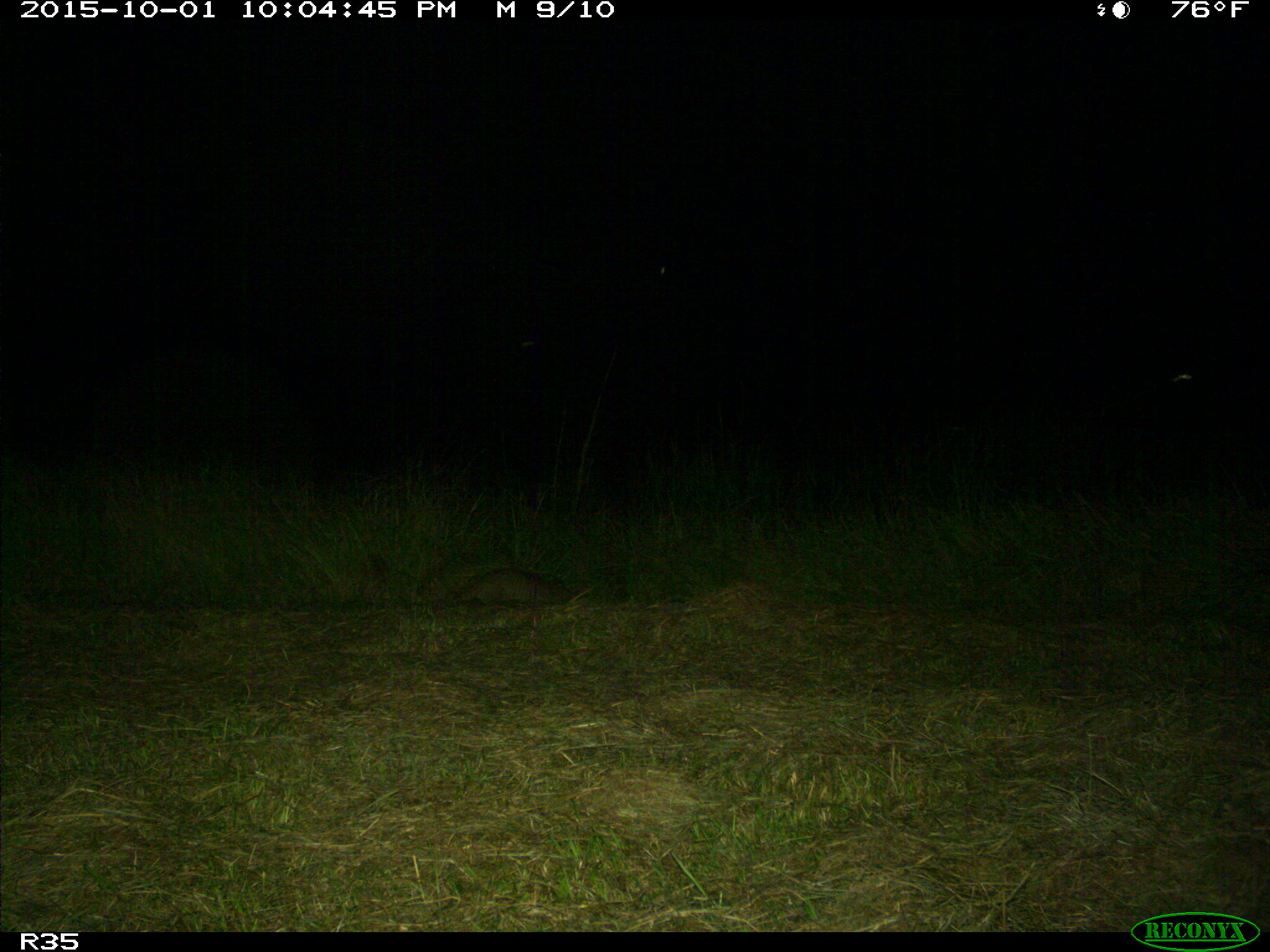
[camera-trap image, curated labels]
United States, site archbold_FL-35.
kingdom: Animalia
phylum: Chordata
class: Mammalia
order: Cingulata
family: Dasypodidae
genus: Dasypus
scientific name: Dasypus novemcinctus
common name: nine-banded armadillo